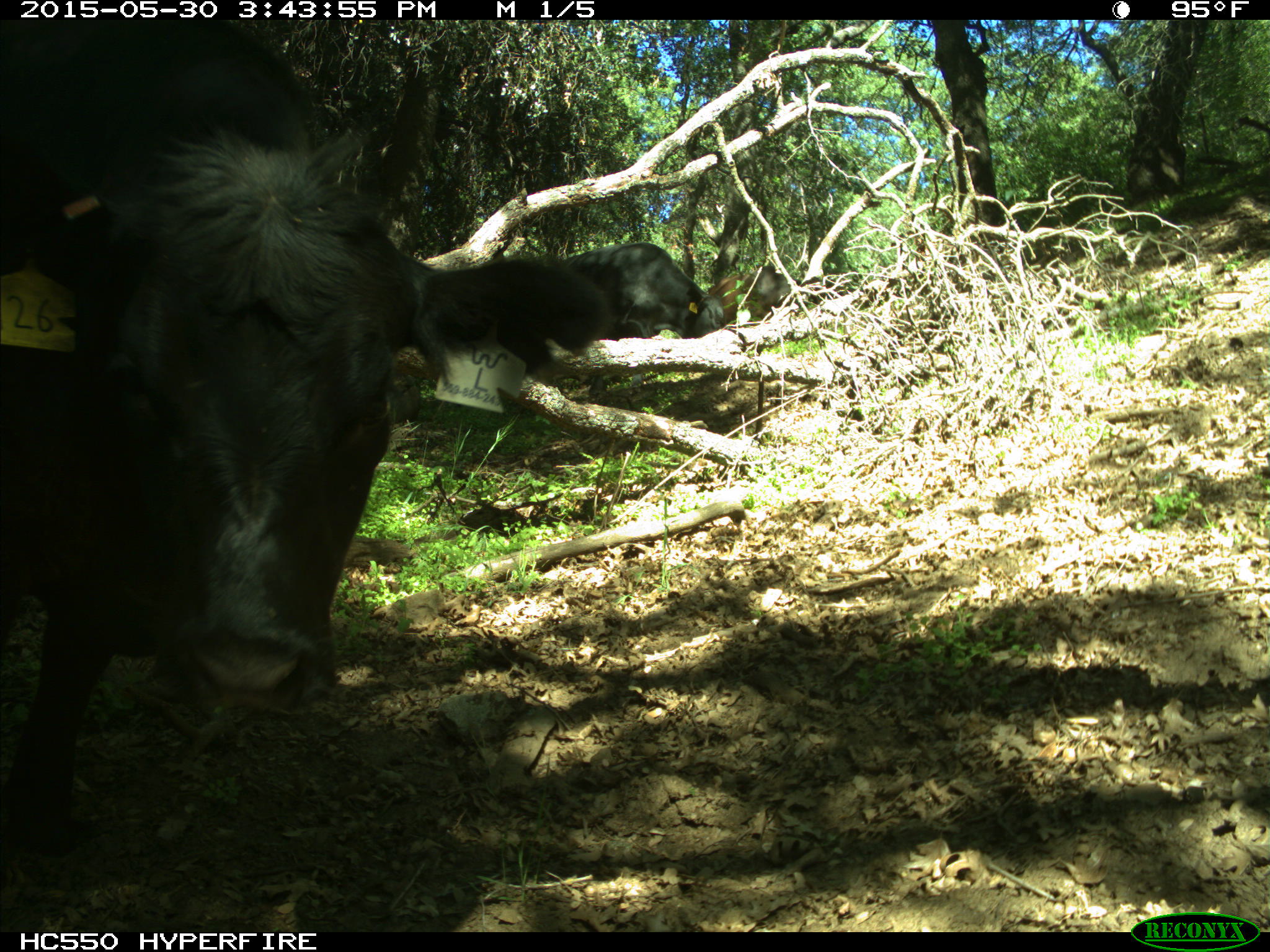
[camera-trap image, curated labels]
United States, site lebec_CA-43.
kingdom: Animalia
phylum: Chordata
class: Mammalia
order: Artiodactyla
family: Bovidae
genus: Bos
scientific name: Bos taurus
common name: domestic cow